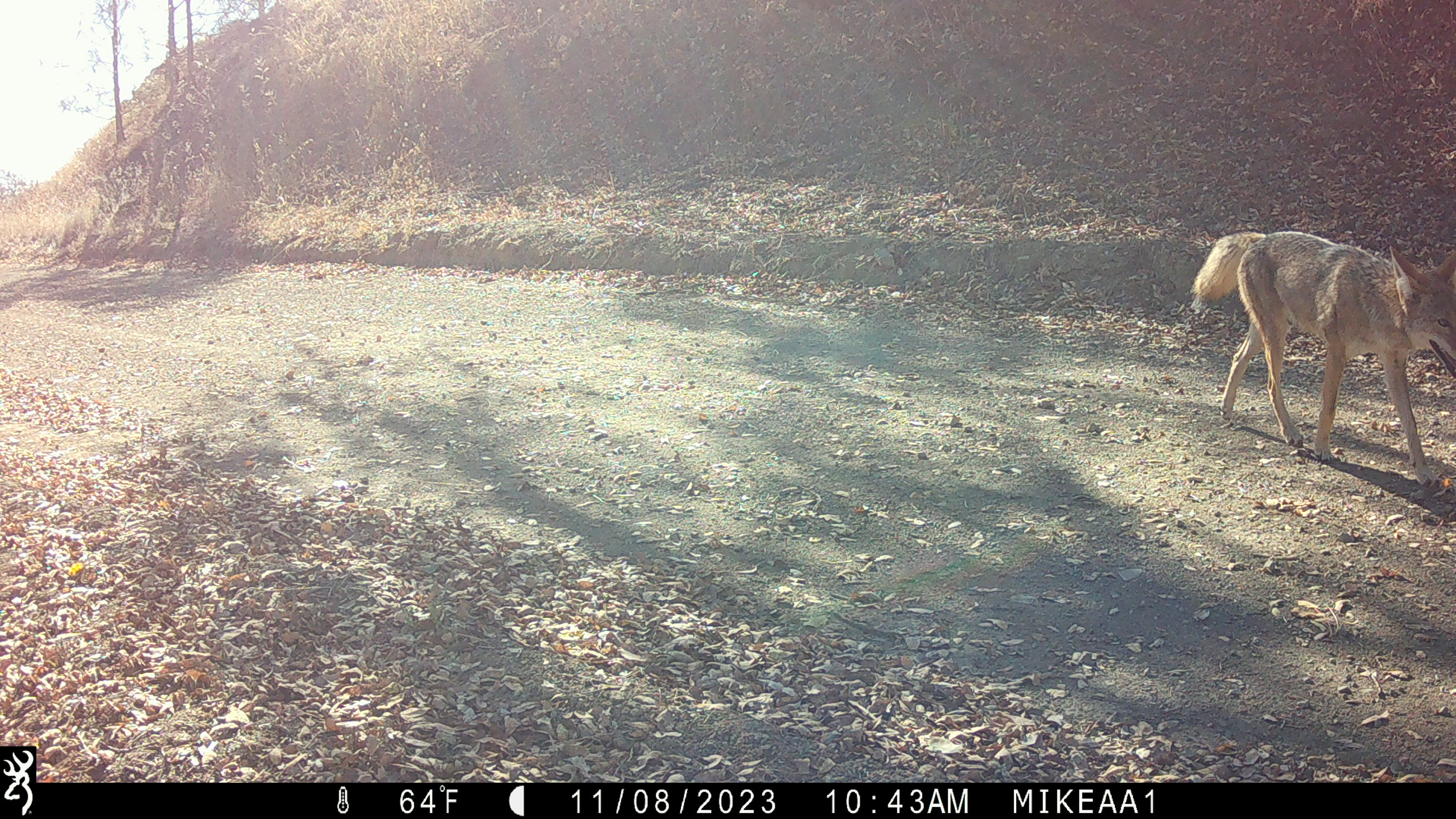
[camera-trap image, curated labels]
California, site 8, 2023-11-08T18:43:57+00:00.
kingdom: Animalia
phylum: Chordata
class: Mammalia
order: Carnivora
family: Canidae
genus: Canis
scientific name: Canis latrans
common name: coyote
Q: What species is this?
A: Coyote (Canis latrans).